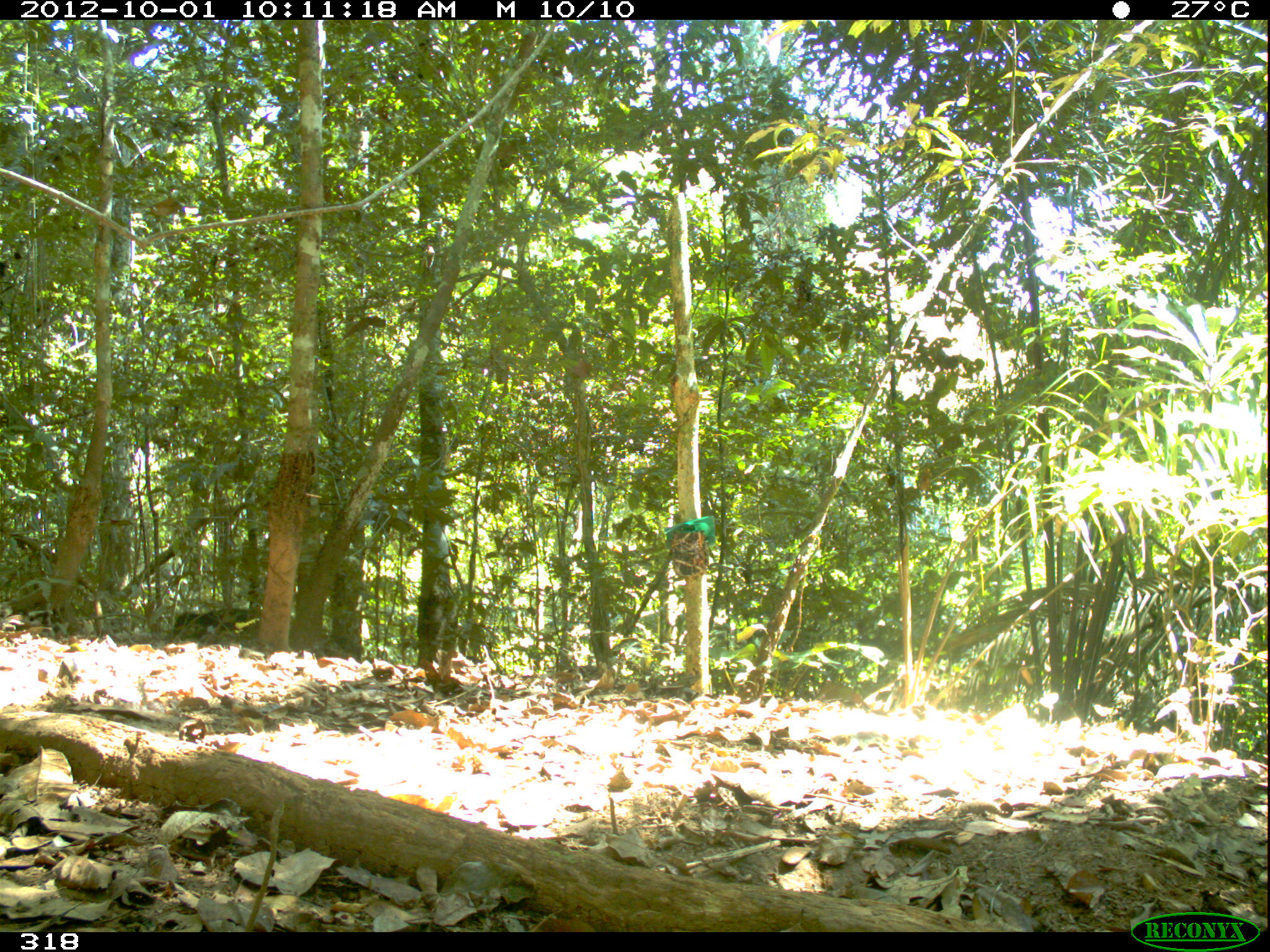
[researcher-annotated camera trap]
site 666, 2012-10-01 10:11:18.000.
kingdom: Animalia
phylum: Chordata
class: Mammalia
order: Artiodactyla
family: Tayassuidae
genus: Tayassu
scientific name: Tayassu pecari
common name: white-lipped peccary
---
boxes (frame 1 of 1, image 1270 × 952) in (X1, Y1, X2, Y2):
tayassu pecari: (164, 607, 262, 643)